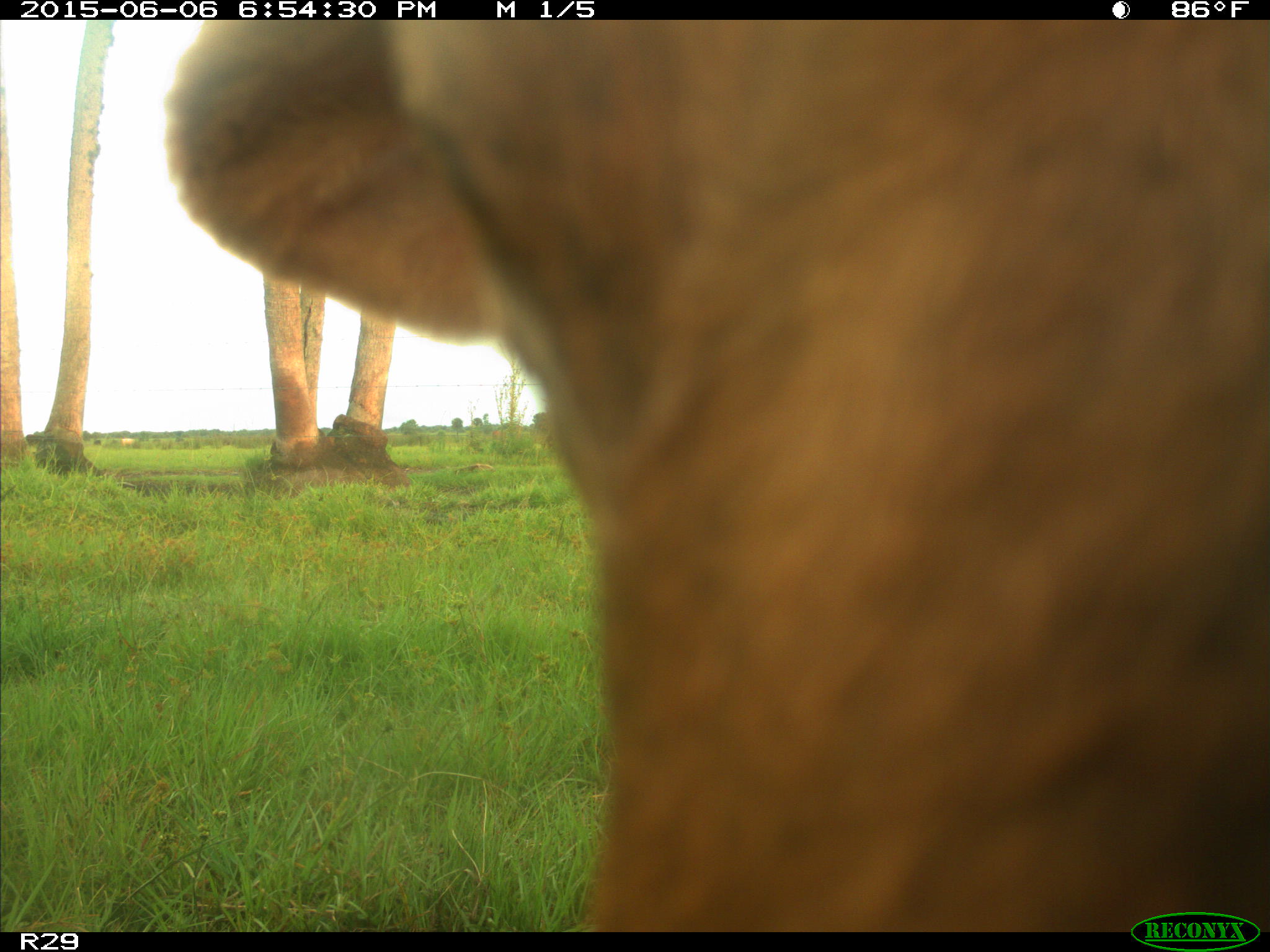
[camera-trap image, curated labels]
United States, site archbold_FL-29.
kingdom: Animalia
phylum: Chordata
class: Mammalia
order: Artiodactyla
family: Bovidae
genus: Bos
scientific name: Bos taurus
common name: domestic cow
Bos taurus (domestic cow).